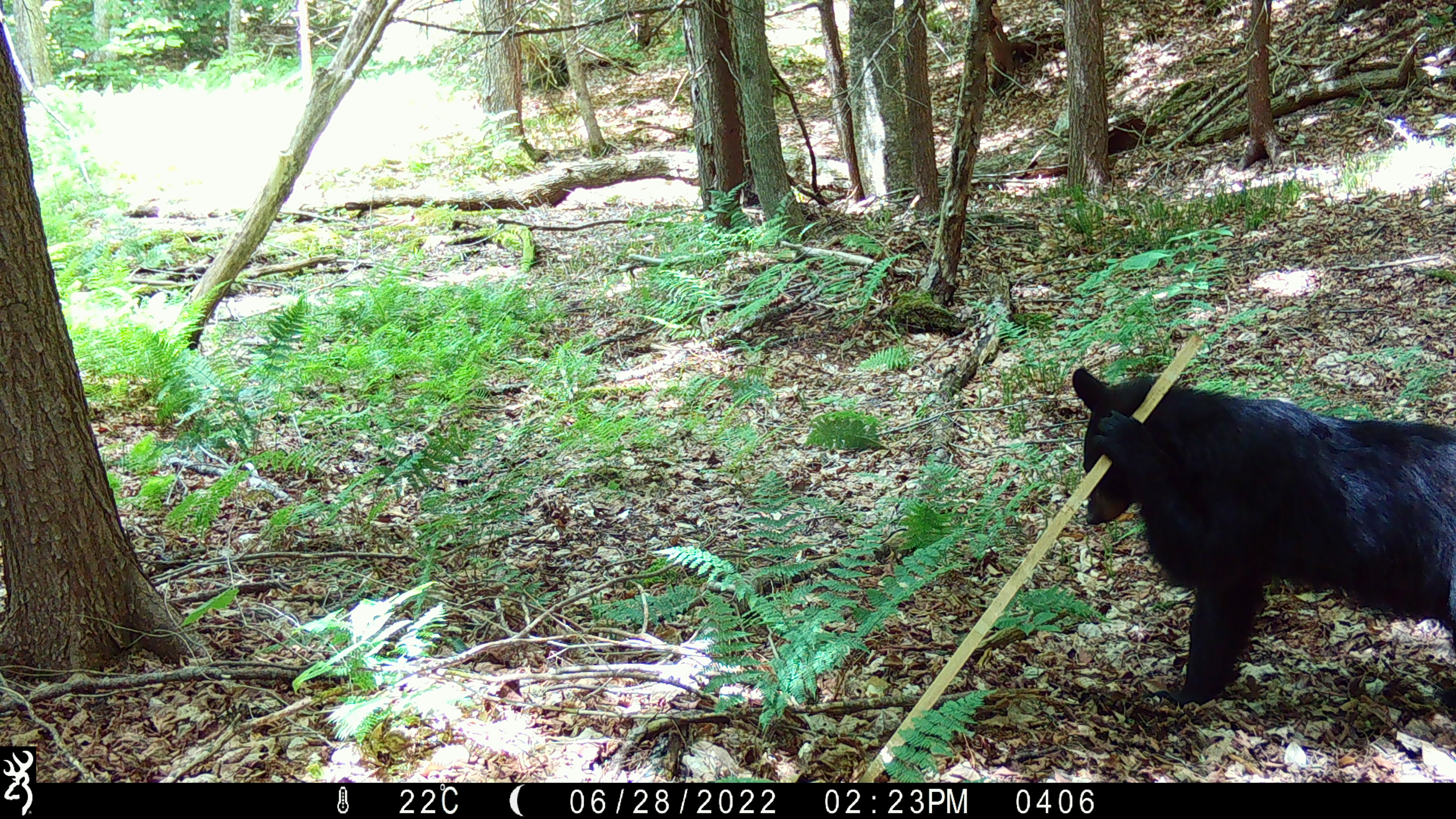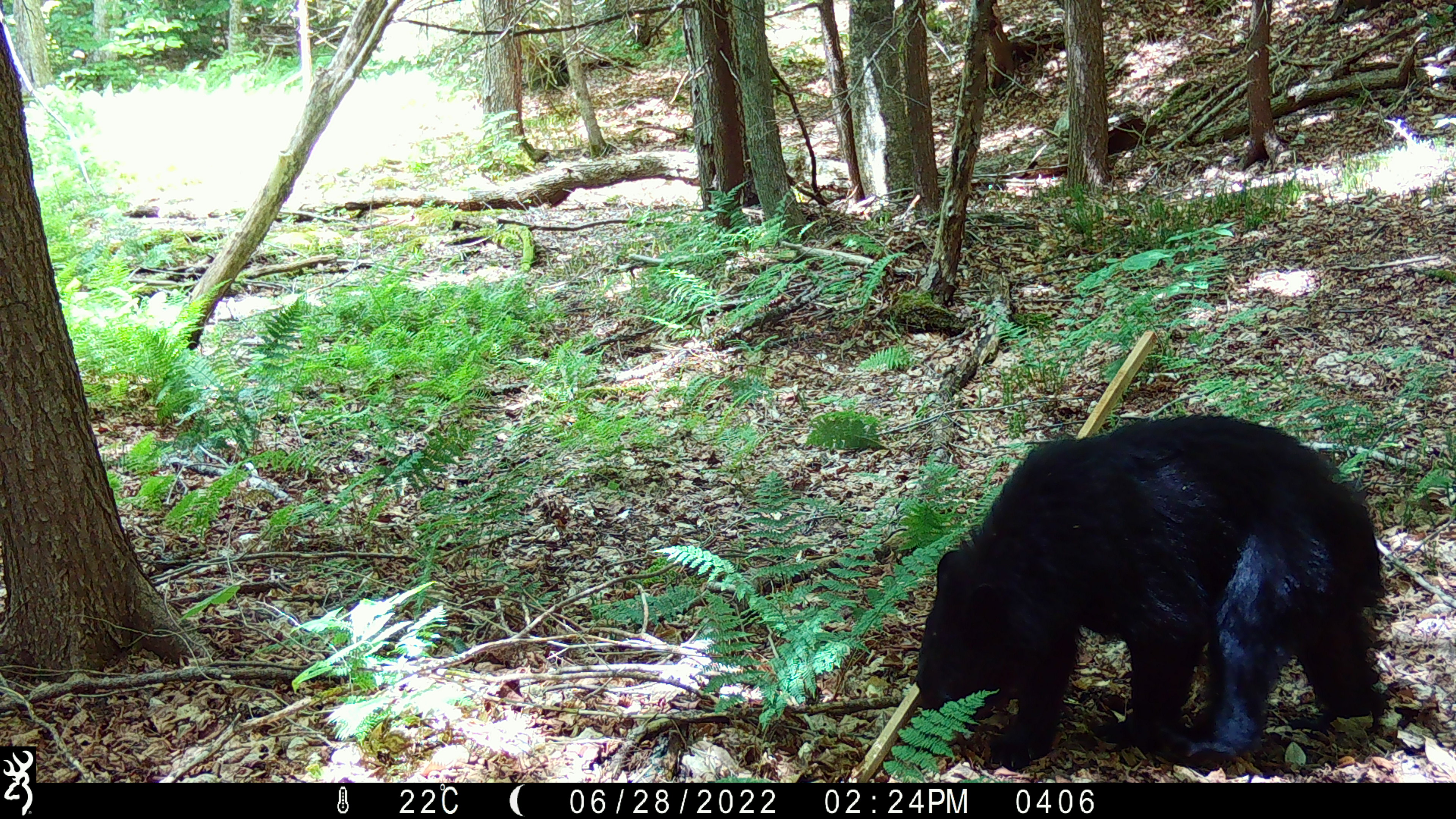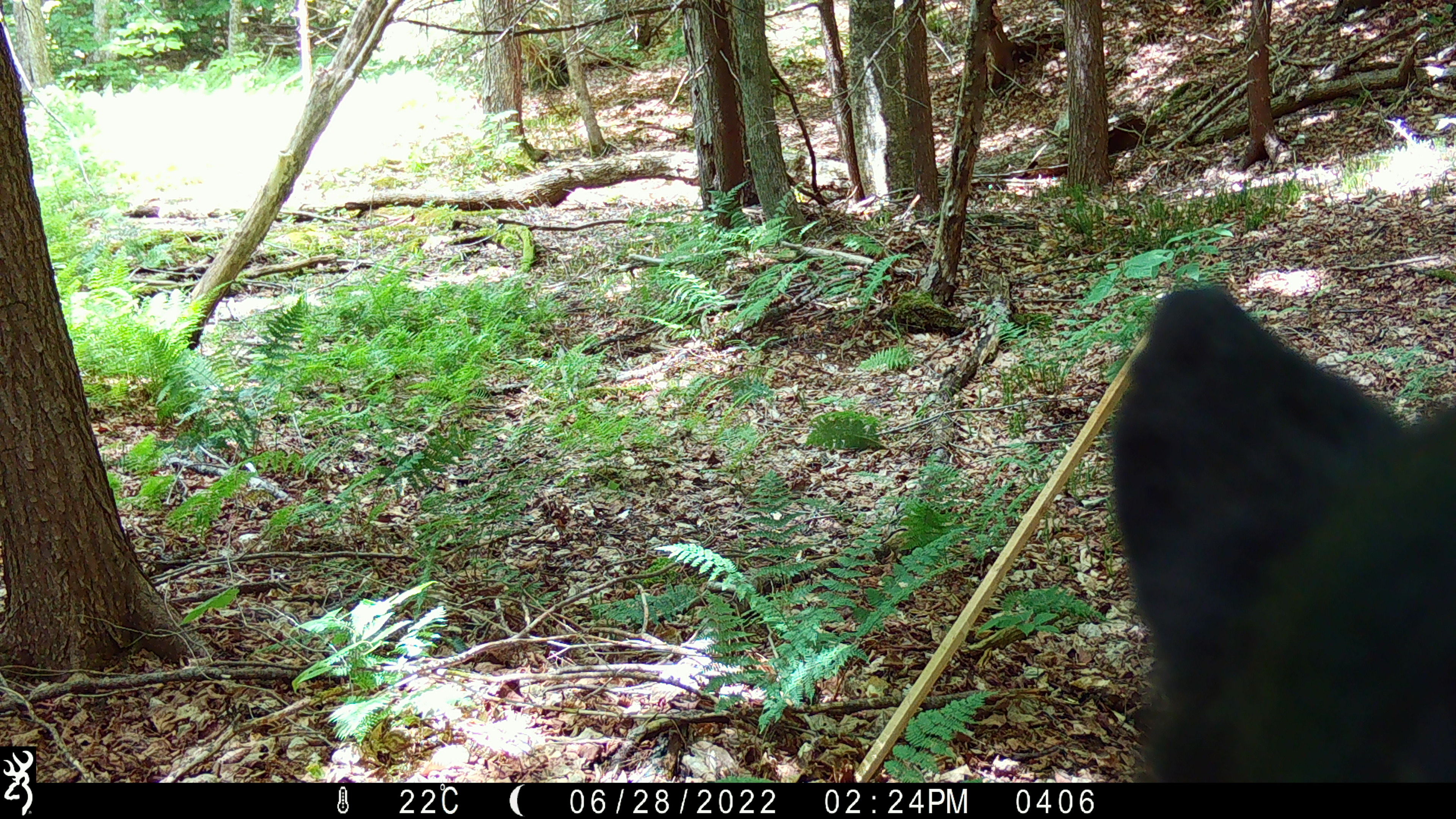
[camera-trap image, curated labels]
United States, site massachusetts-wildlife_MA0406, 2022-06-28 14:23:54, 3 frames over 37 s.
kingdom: Animalia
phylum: Chordata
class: Mammalia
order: Carnivora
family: Ursidae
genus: Ursus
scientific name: Ursus americanus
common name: black bear